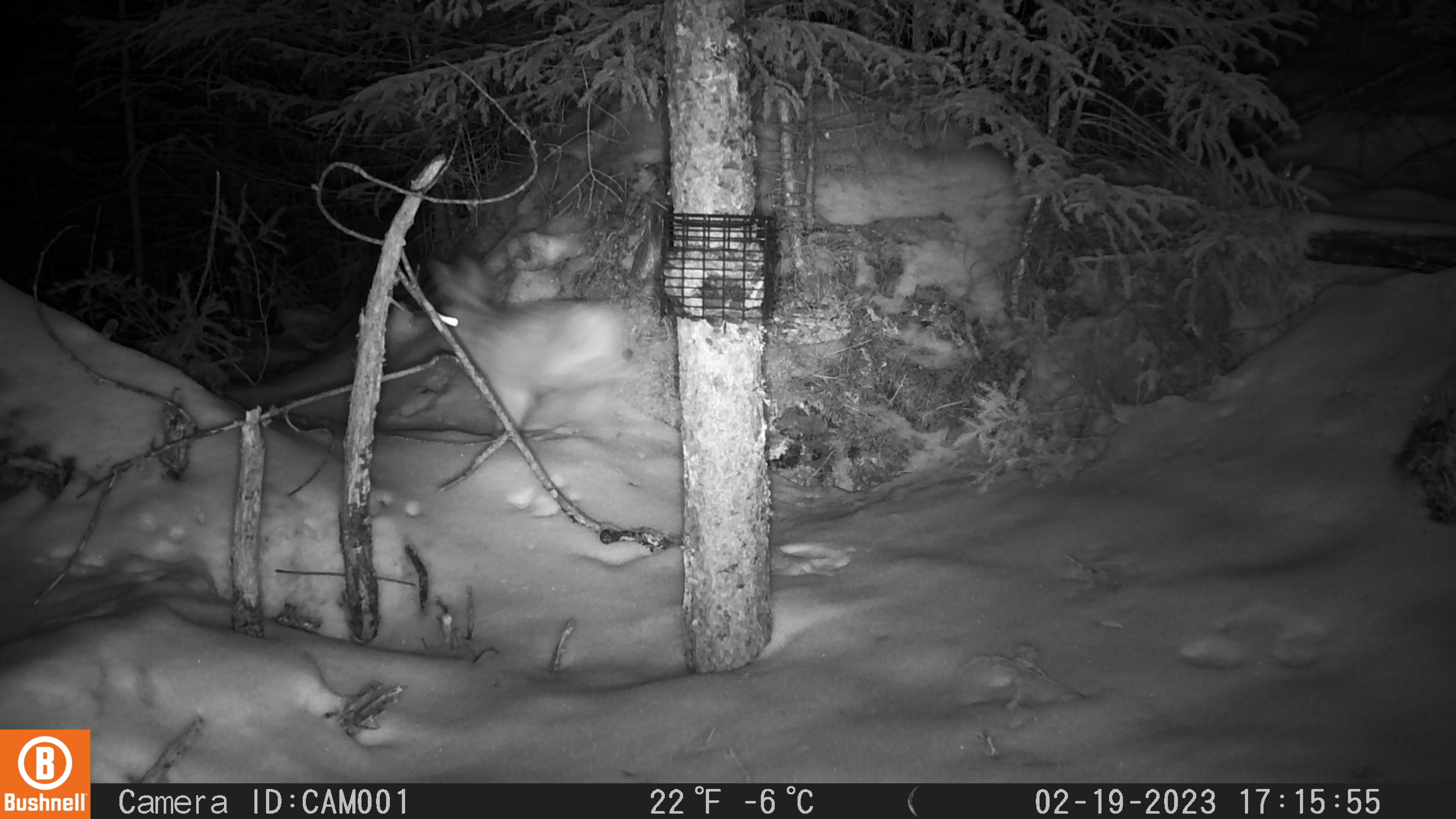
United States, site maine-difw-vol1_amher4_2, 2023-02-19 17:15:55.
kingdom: Animalia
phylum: Chordata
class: Mammalia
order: Lagomorpha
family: Leporidae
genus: Lepus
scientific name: Lepus americanus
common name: snowshoe hare